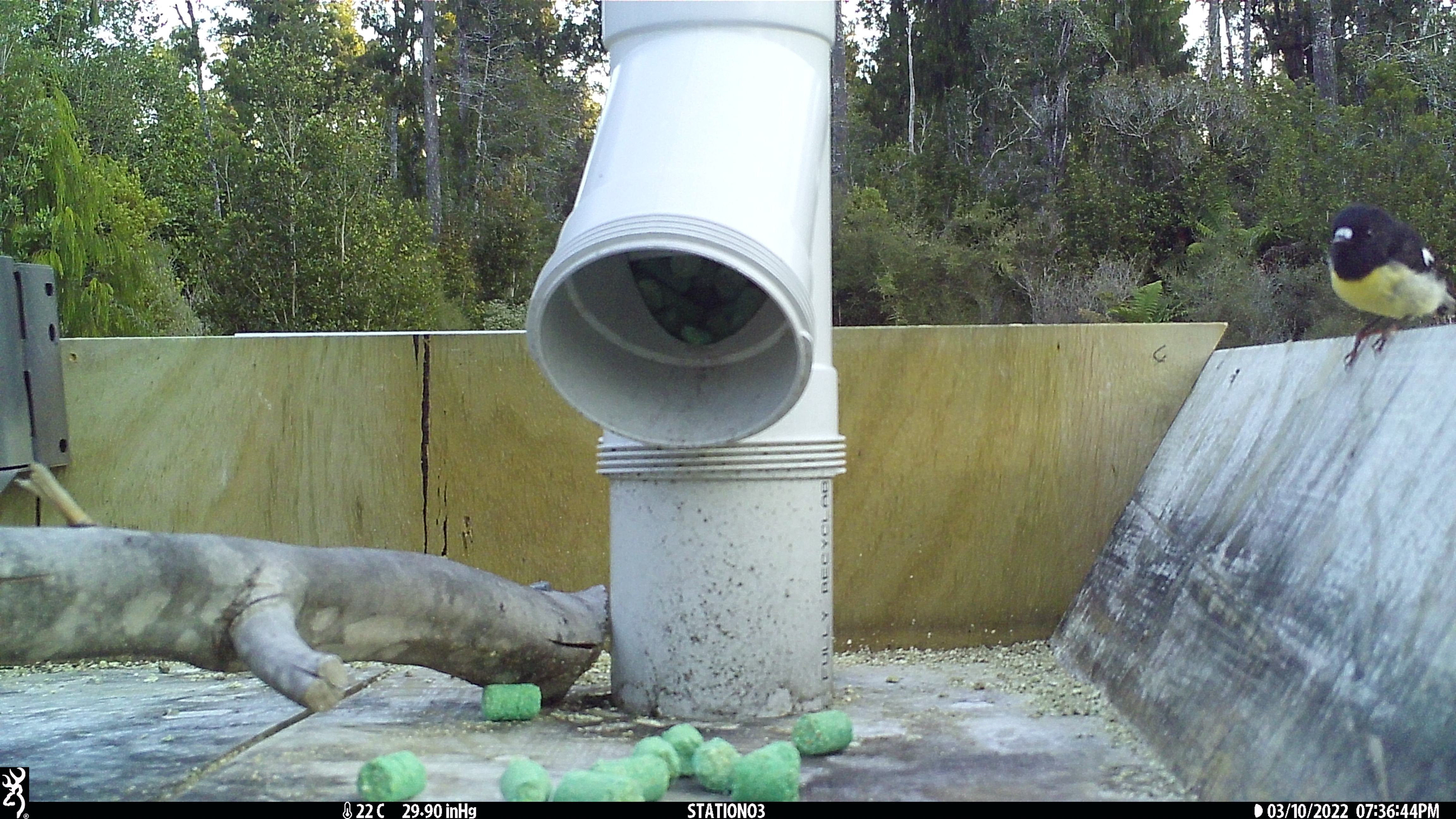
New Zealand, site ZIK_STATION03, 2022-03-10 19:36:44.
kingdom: Animalia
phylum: Chordata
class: Aves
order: Passeriformes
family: Petroicidae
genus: Petroica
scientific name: Petroica macrocephala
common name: tomtit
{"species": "tomtit (Petroica macrocephala)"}